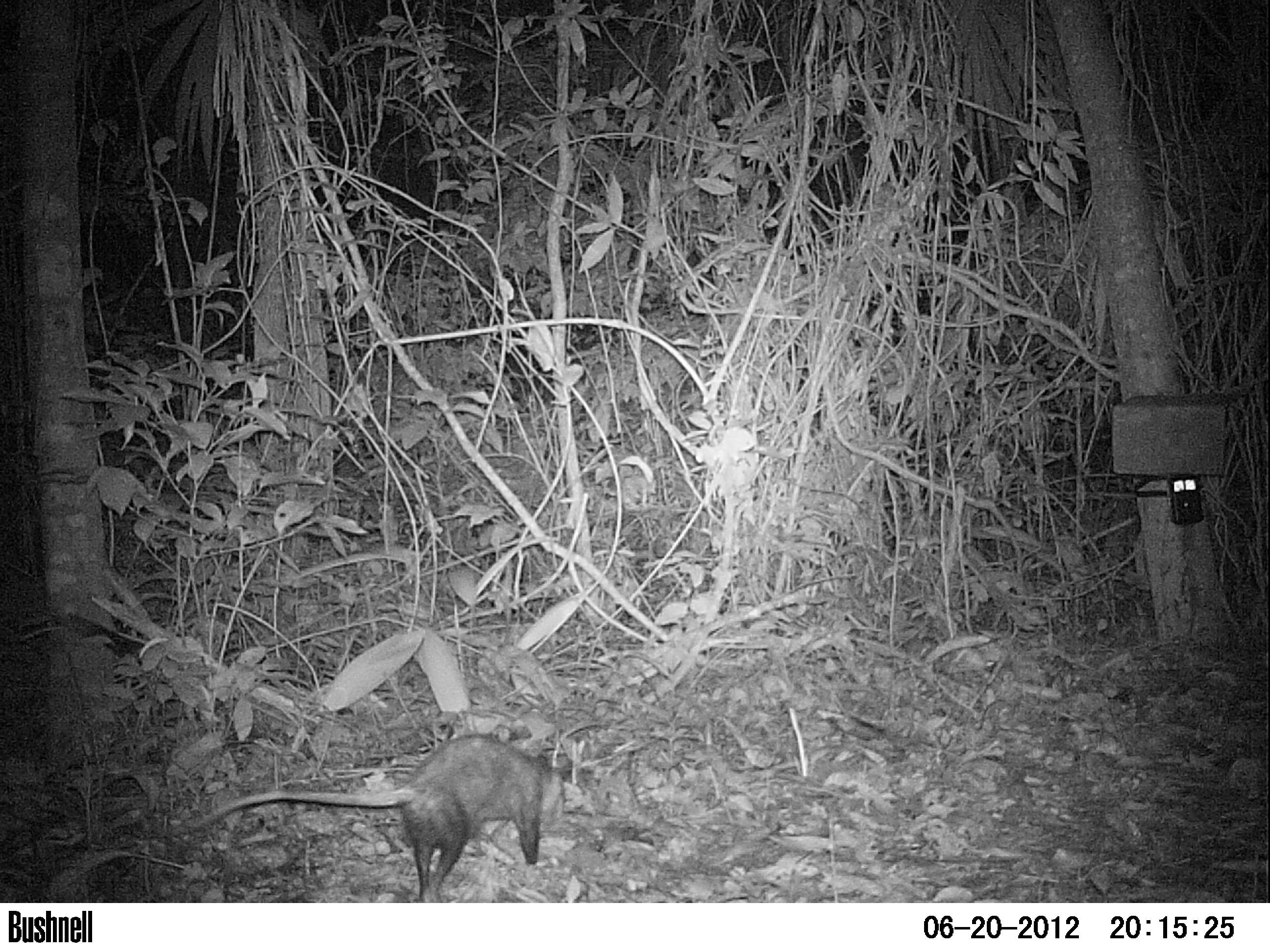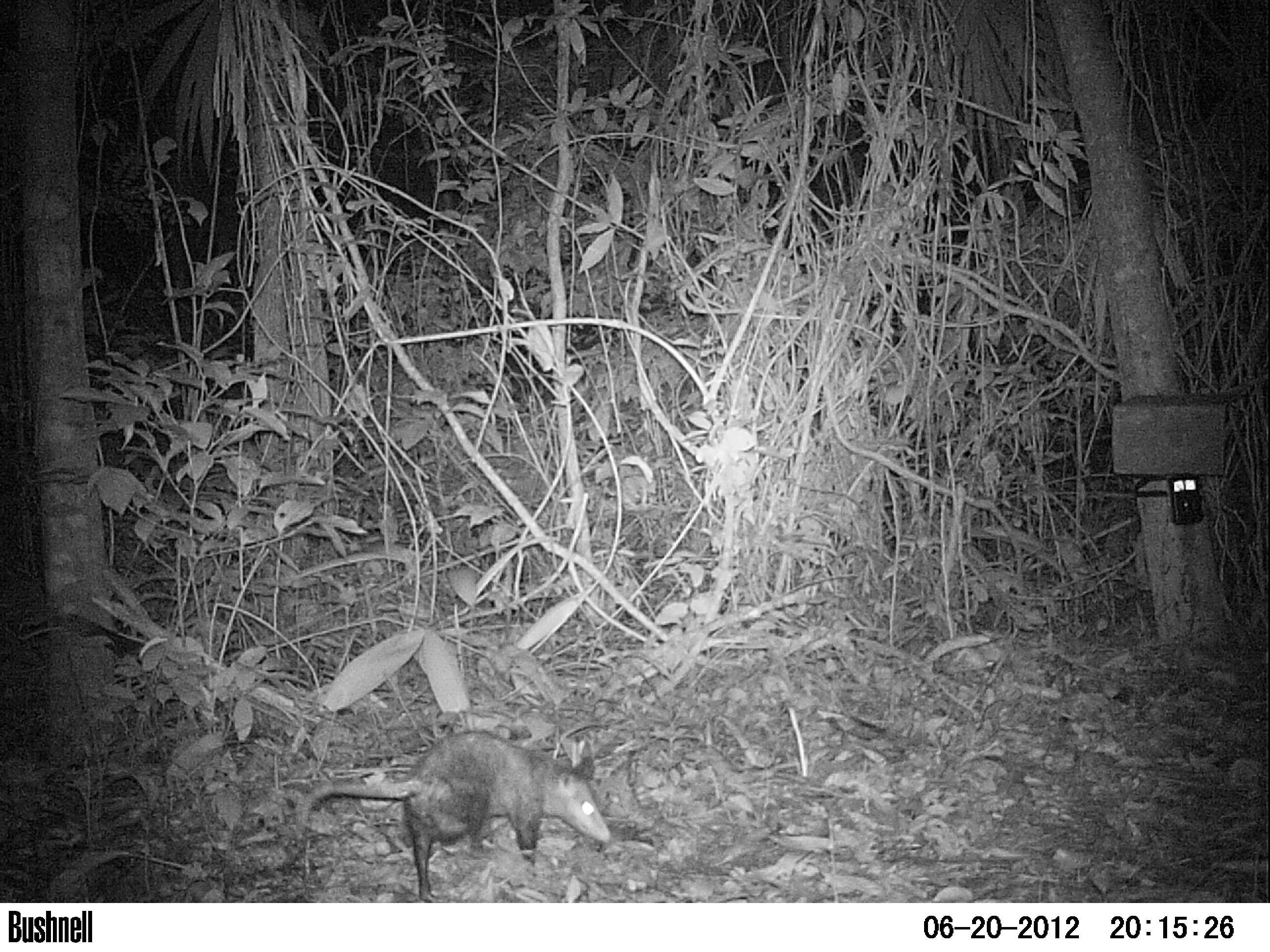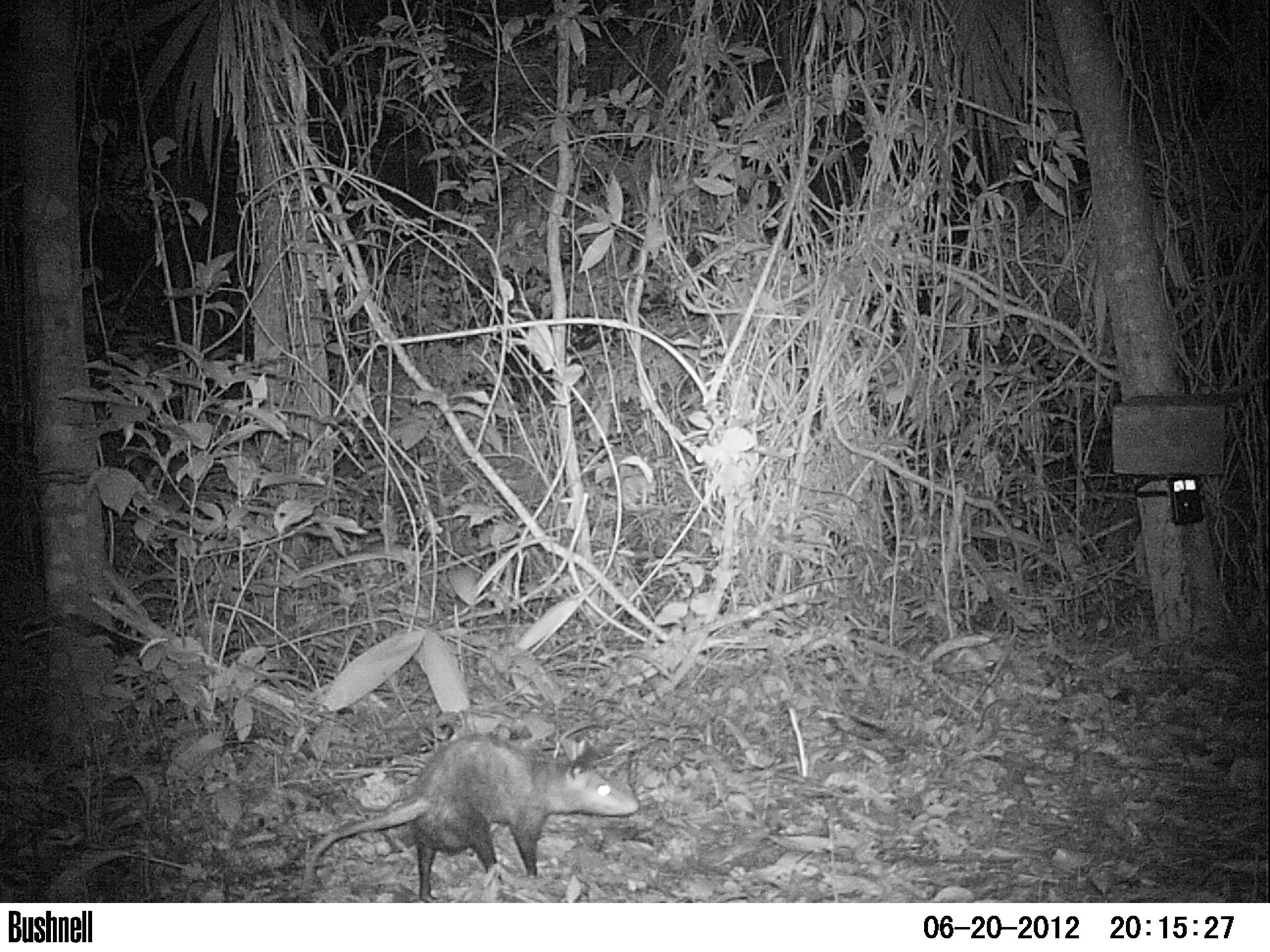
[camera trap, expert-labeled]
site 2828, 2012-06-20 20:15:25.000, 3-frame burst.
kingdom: Animalia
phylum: Chordata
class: Mammalia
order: Didelphimorphia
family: Didelphidae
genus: Didelphis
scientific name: Didelphis virginiana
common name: virginia opossum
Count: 1.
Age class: adult.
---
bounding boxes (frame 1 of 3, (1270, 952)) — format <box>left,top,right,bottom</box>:
didelphis virginiana: <box>183,732,567,903</box>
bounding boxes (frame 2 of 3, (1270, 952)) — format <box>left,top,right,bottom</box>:
didelphis virginiana: <box>293,730,612,903</box>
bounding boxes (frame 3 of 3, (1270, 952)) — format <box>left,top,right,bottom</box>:
didelphis virginiana: <box>302,731,641,902</box>